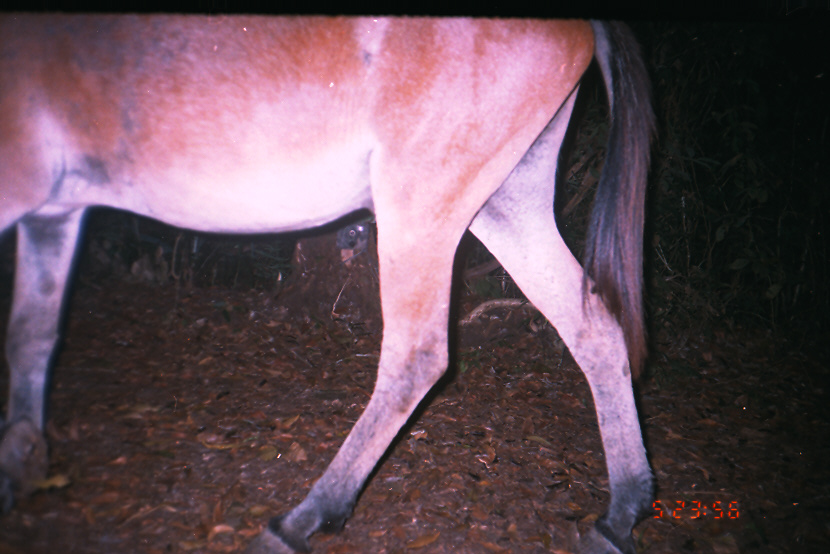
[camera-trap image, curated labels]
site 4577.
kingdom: Animalia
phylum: Chordata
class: Mammalia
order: Perissodactyla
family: Equidae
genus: Equus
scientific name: Equus ferus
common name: wild horse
Equus ferus (wild horse).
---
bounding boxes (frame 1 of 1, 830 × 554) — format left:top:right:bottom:
equus ferus: 0:11:656:550